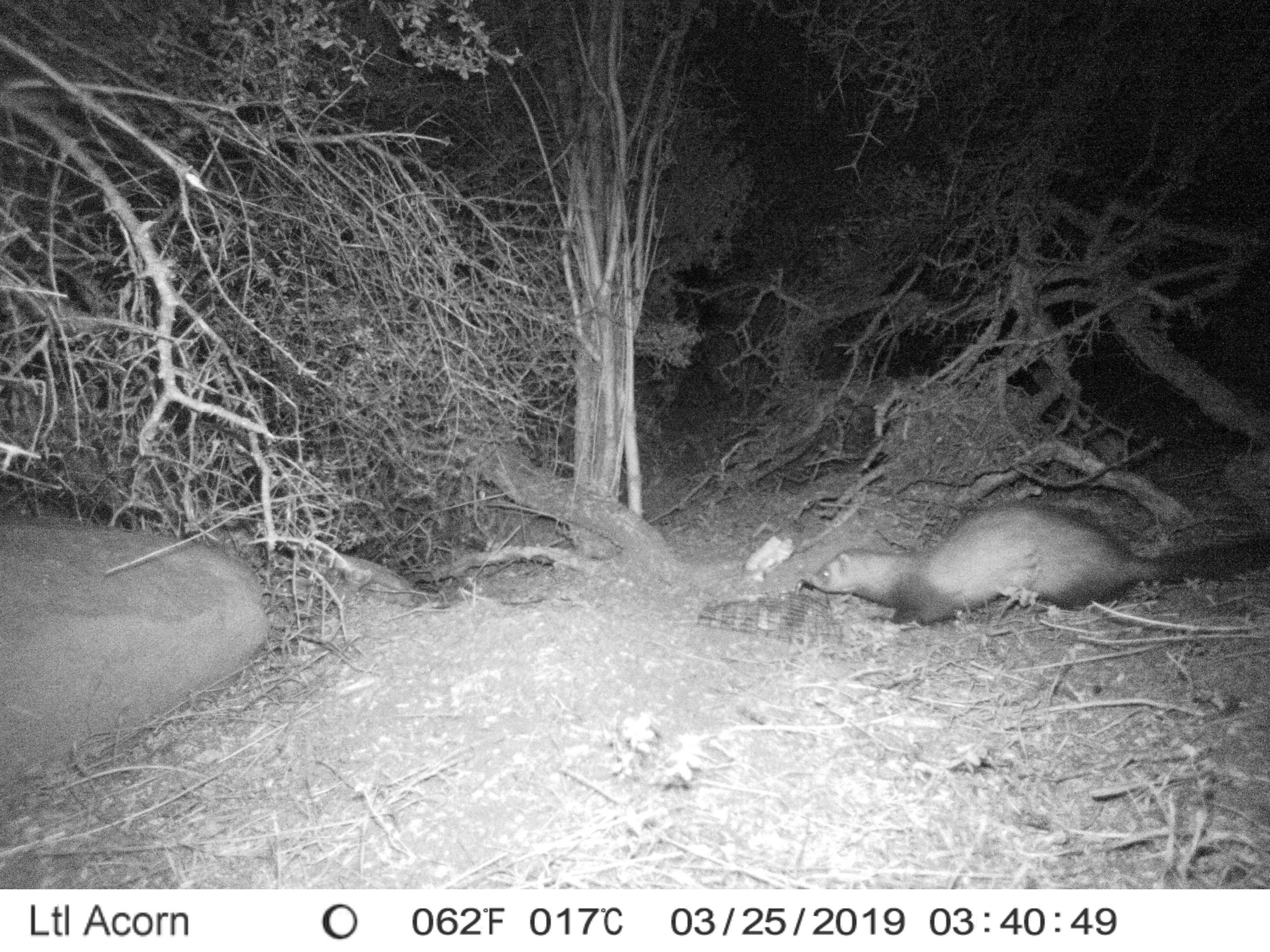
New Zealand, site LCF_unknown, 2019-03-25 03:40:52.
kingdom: Animalia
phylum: Chordata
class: Mammalia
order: Carnivora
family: Mustelidae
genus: Mustela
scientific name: Mustela furo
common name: ferret